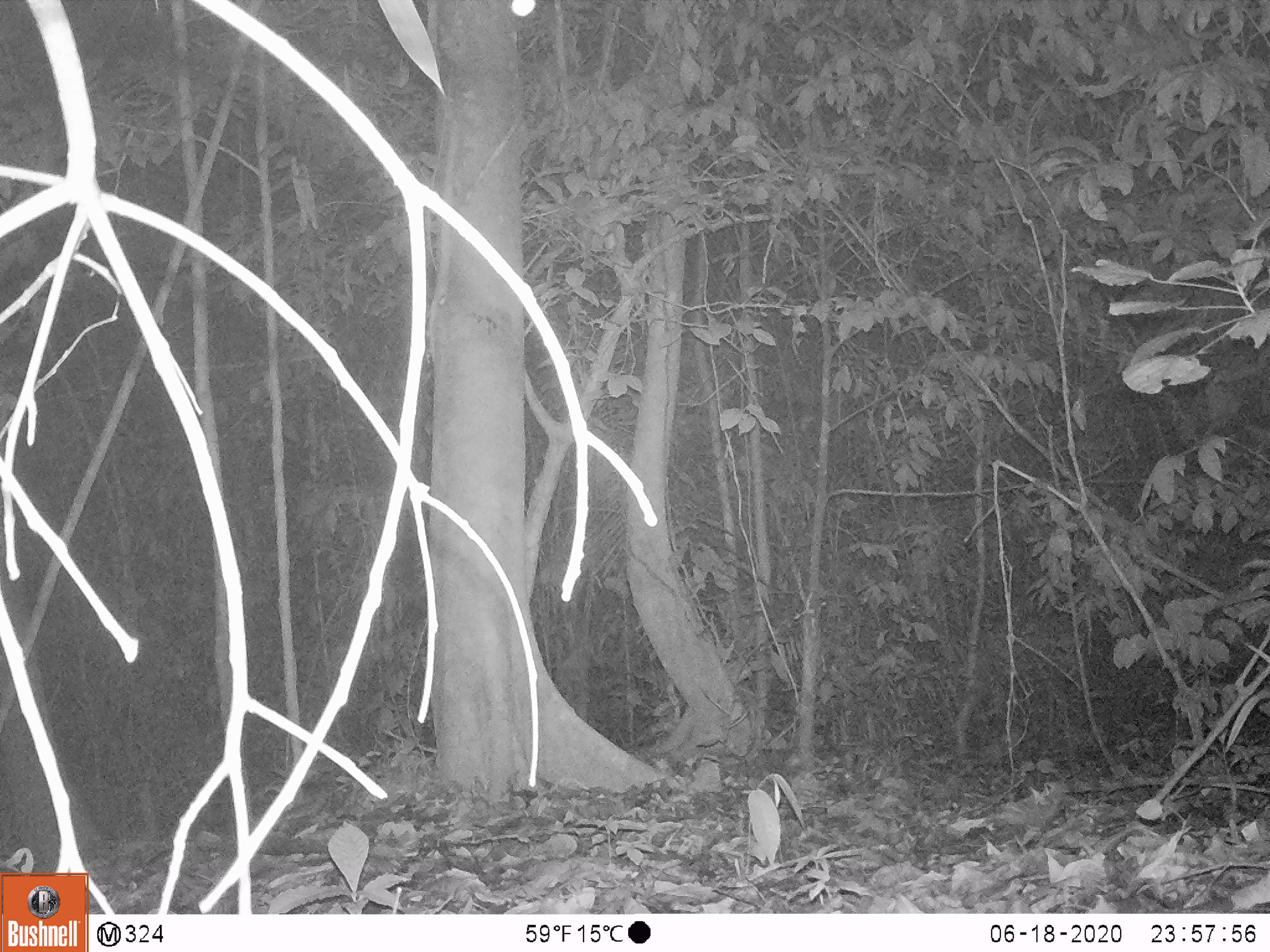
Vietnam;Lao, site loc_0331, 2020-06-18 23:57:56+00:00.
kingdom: Animalia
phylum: Chordata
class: Mammalia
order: Artiodactyla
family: Cervidae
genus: Muntiacus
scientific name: Muntiacus vuquangensis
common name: large-antlered muntjac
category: large antlered muntjac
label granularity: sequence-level